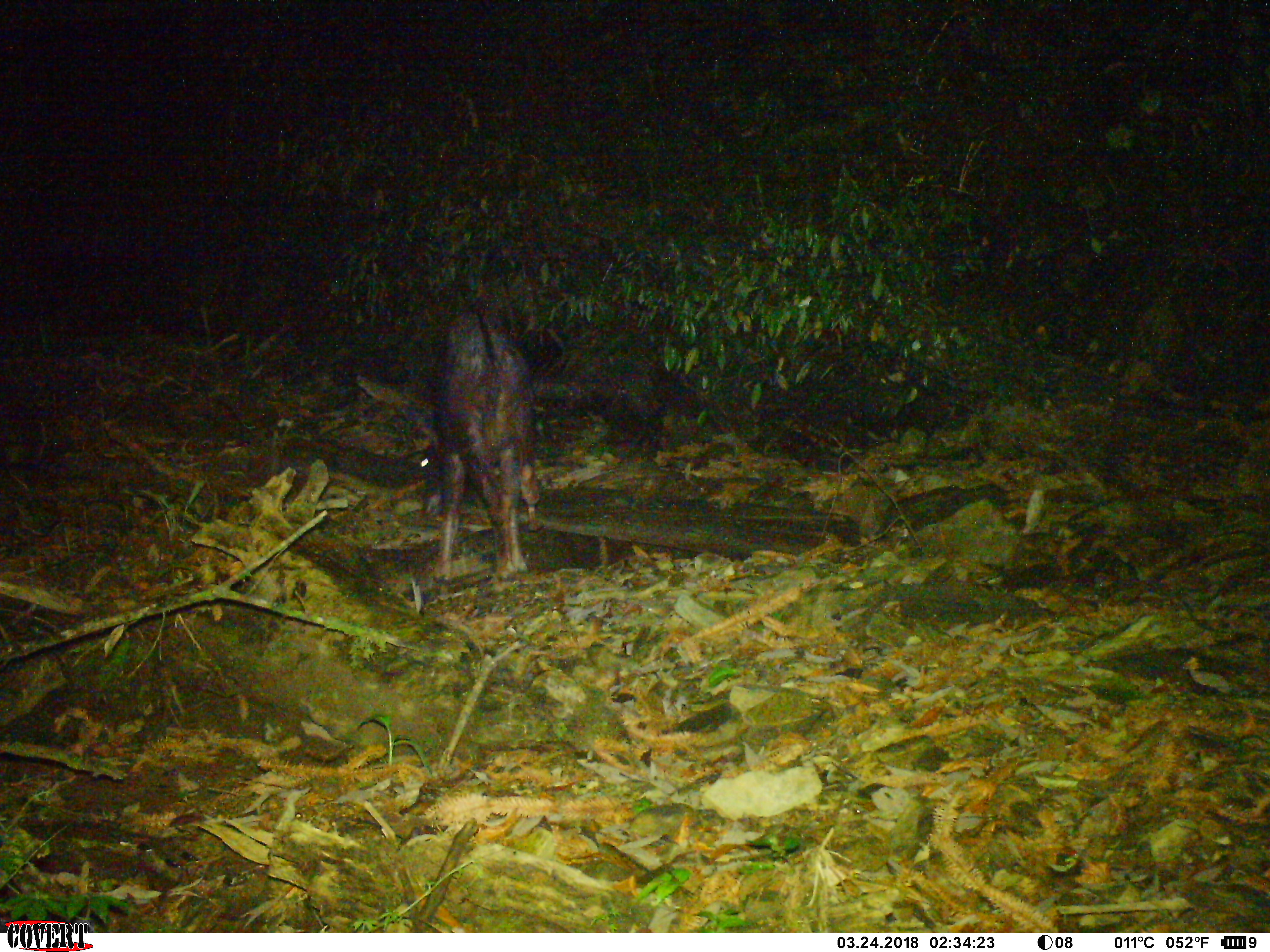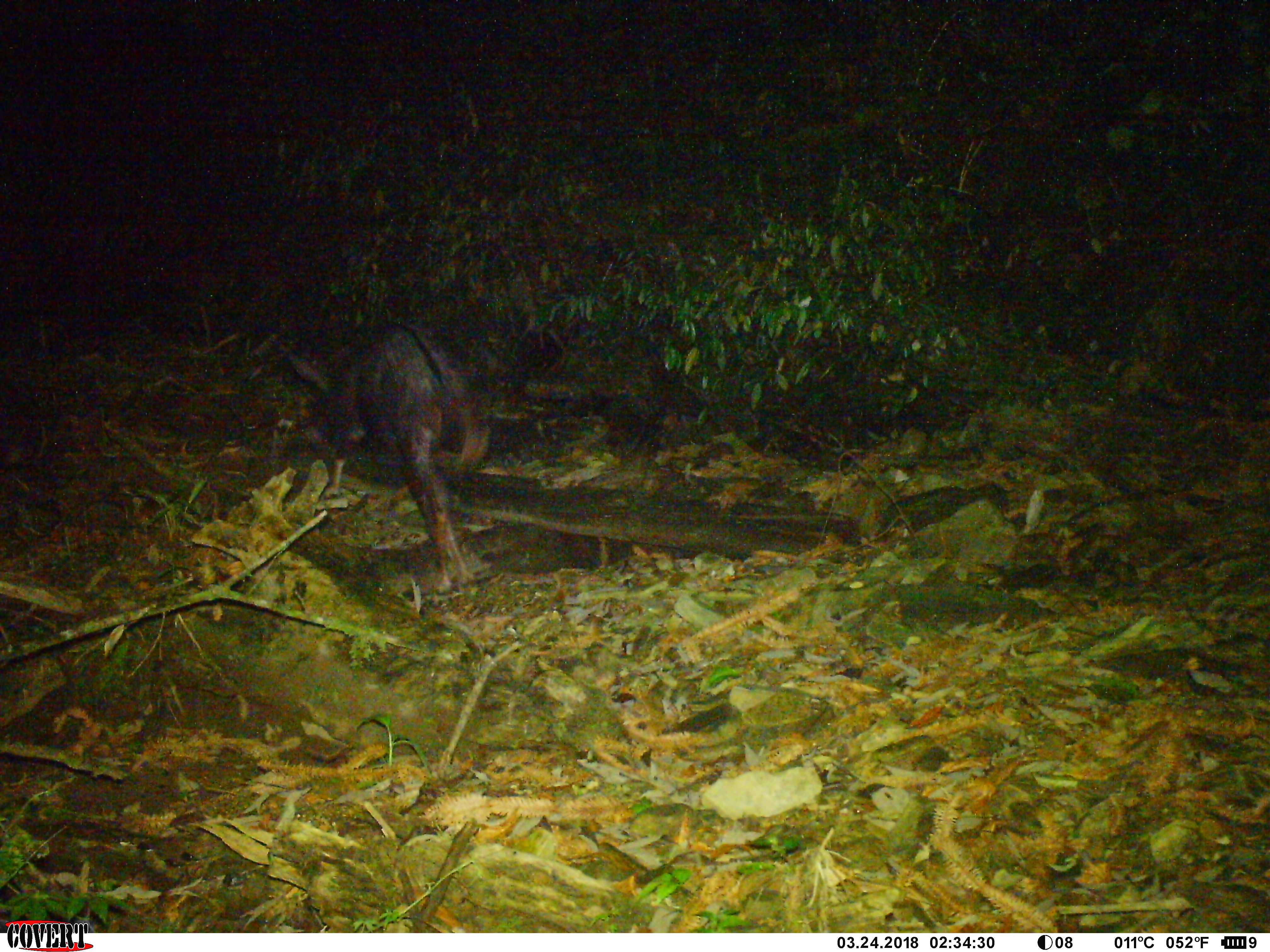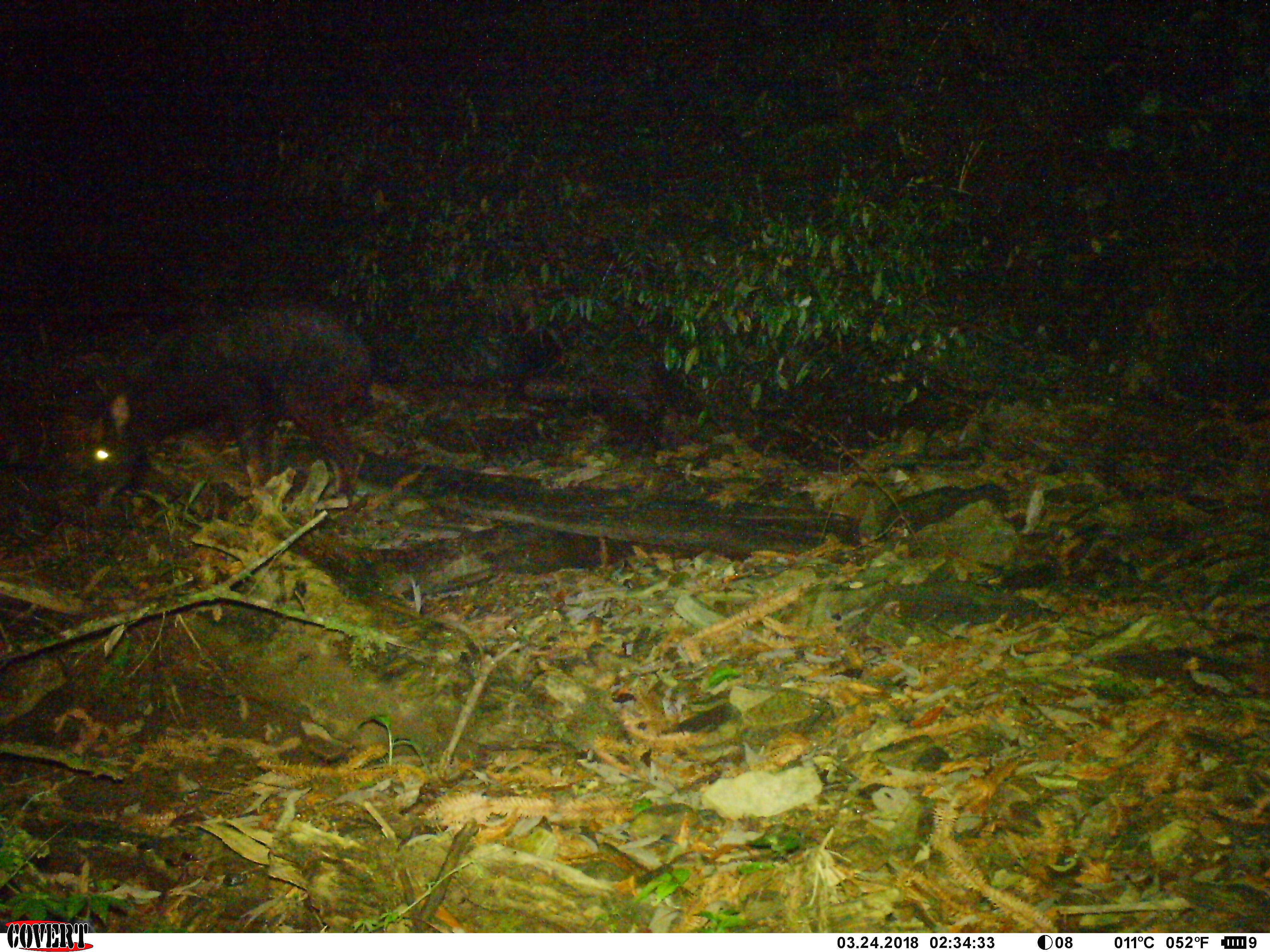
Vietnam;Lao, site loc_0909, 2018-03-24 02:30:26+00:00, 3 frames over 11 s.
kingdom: Animalia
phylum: Chordata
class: Mammalia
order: Artiodactyla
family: Bovidae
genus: Capricornis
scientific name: Capricornis sumatraensis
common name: chinese serow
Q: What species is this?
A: Chinese serow (Capricornis sumatraensis).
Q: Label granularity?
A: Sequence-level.